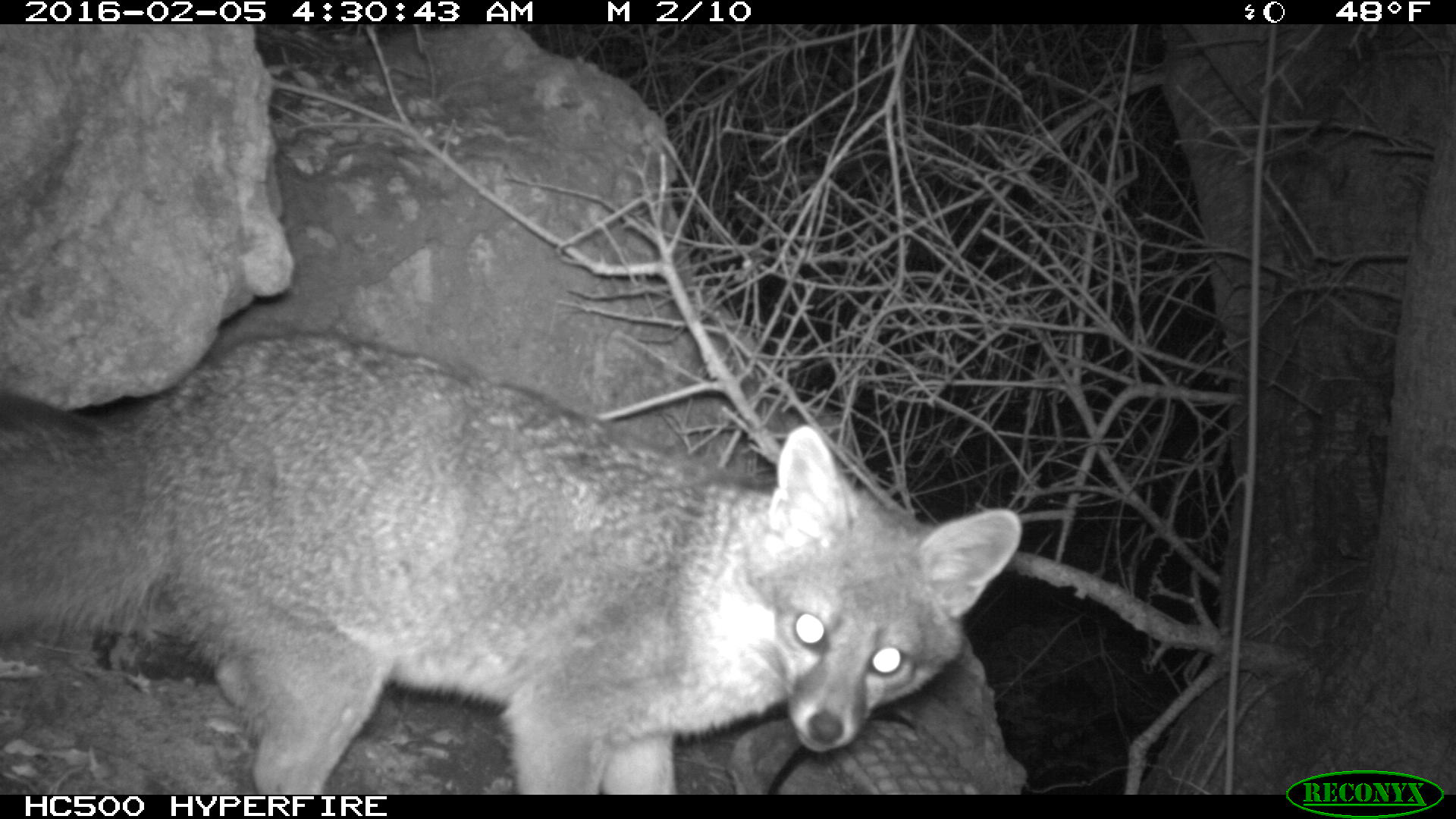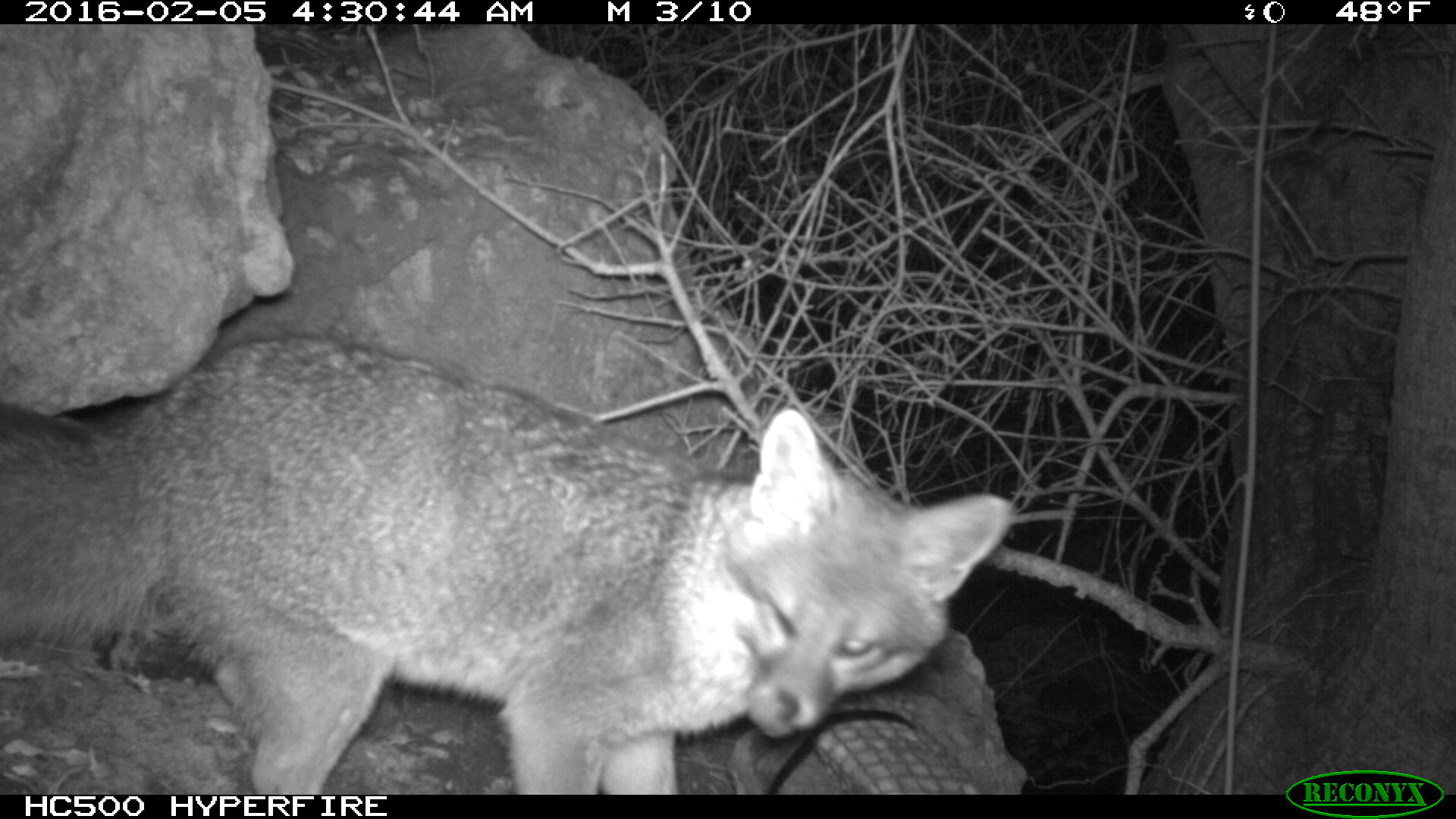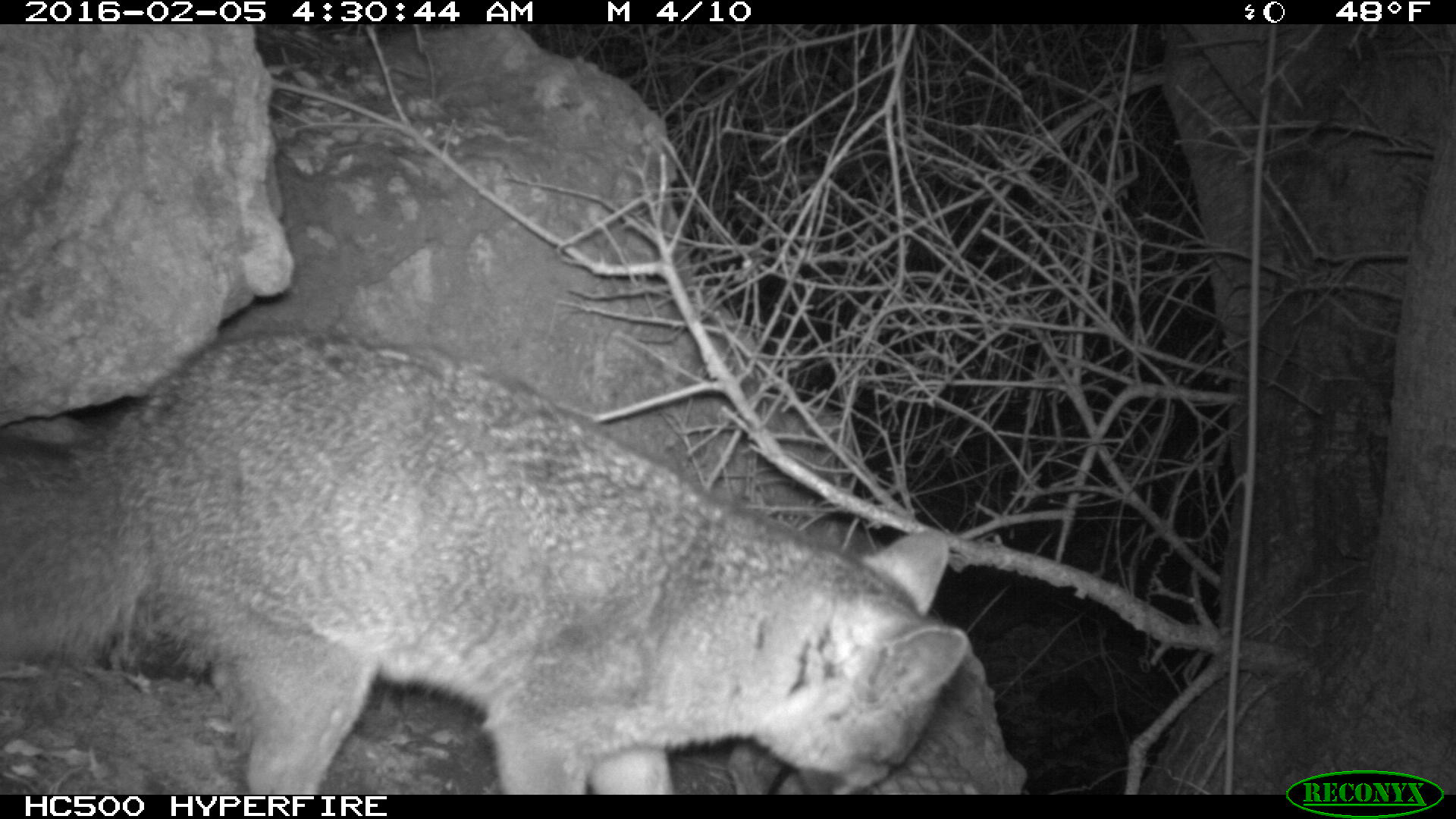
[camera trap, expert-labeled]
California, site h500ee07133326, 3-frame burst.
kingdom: Animalia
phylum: Chordata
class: Mammalia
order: Carnivora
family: Canidae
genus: Urocyon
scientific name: Urocyon littoralis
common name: island fox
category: fox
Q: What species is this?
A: Fox (island fox) (Urocyon littoralis).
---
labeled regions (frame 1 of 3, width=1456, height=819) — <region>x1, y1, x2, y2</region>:
fox: <region>0, 327, 1021, 794</region>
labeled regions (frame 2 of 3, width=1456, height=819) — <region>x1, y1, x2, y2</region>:
fox: <region>0, 333, 1011, 795</region>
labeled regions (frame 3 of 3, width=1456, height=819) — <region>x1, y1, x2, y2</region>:
fox: <region>0, 325, 968, 794</region>